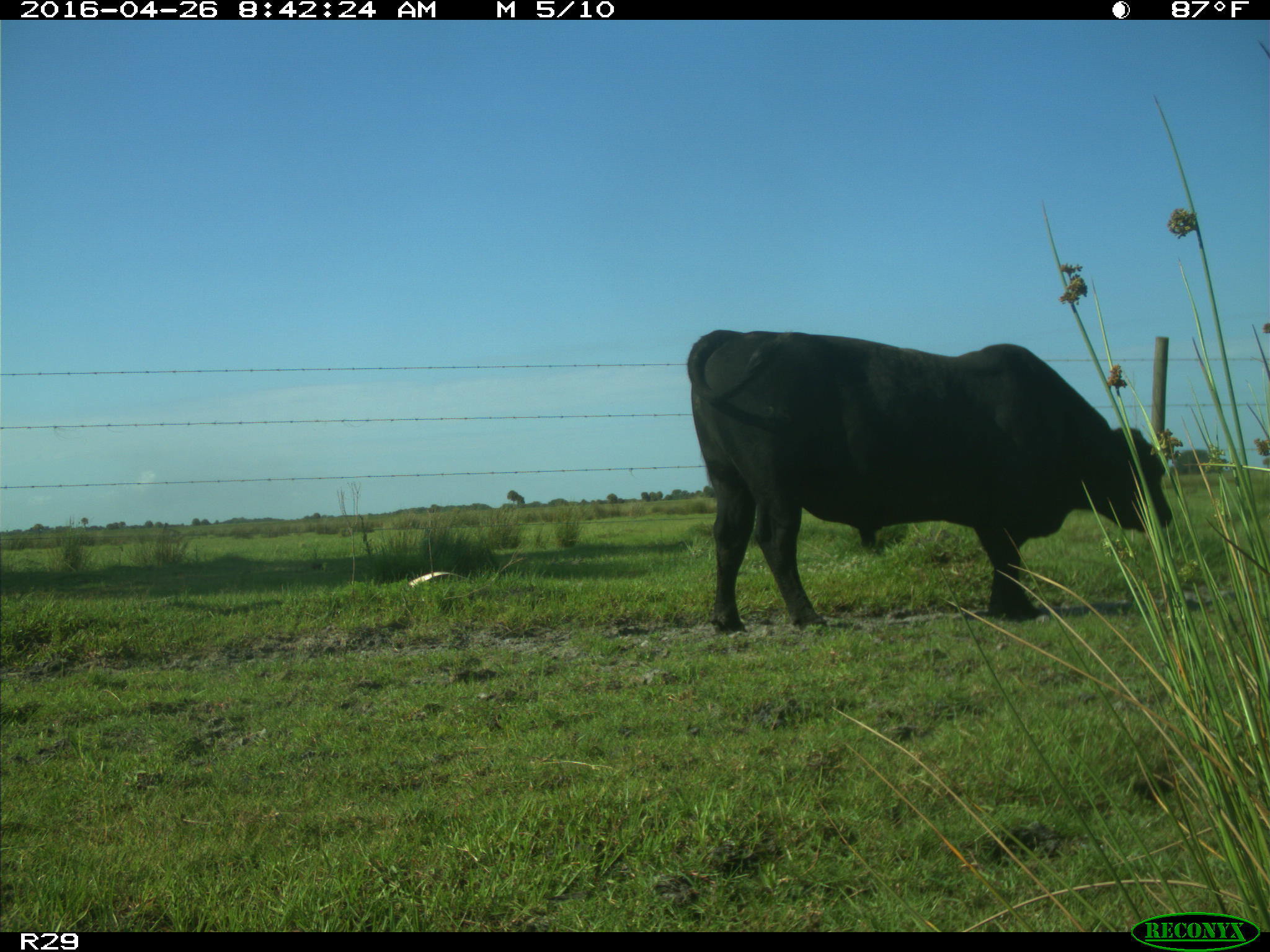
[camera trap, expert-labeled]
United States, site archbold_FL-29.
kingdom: Animalia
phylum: Chordata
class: Mammalia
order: Artiodactyla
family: Bovidae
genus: Bos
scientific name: Bos taurus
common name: domestic cow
Bos taurus (domestic cow).